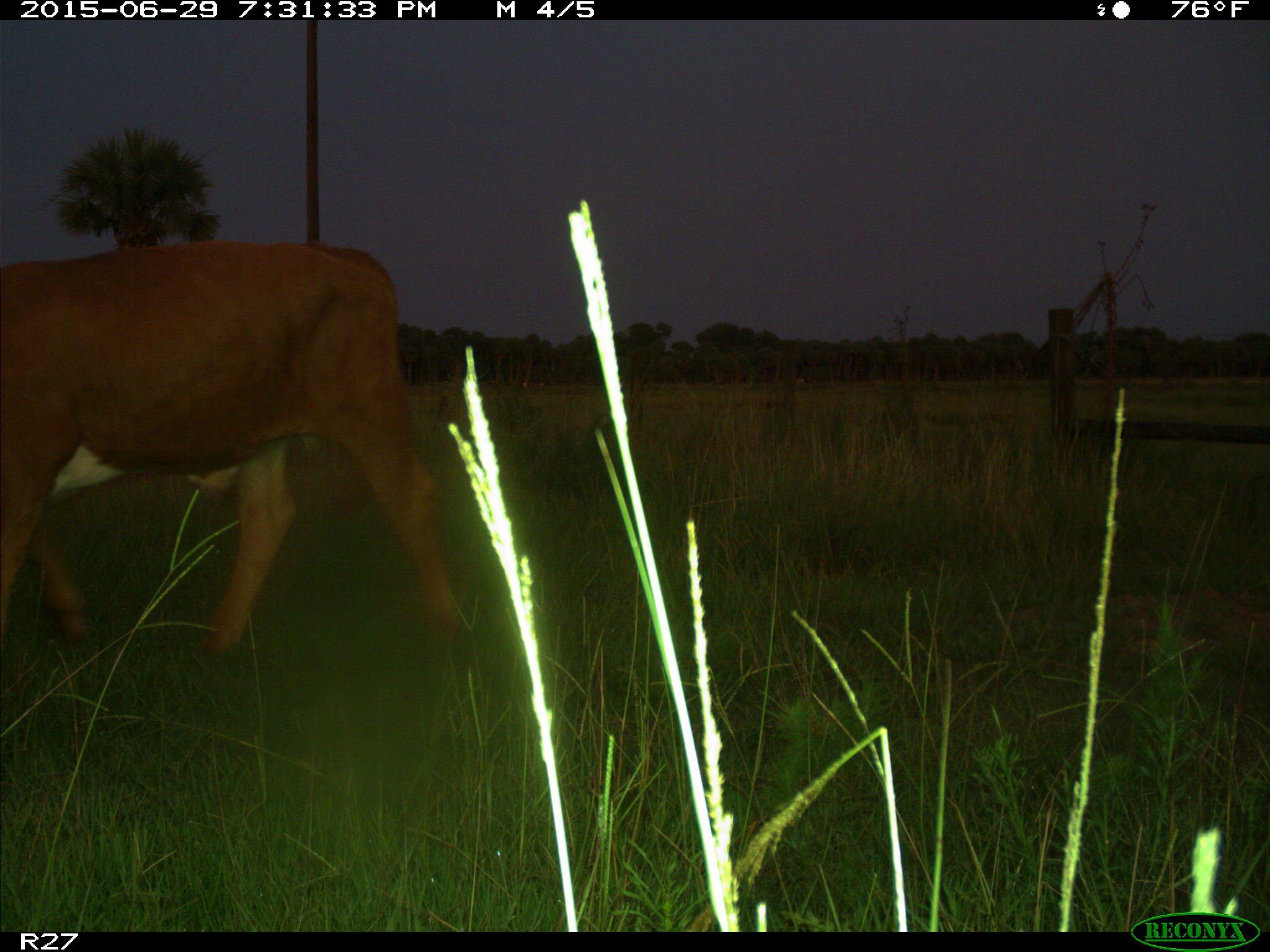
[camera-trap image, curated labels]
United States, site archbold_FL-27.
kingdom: Animalia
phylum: Chordata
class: Mammalia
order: Artiodactyla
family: Bovidae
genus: Bos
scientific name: Bos taurus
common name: domestic cow